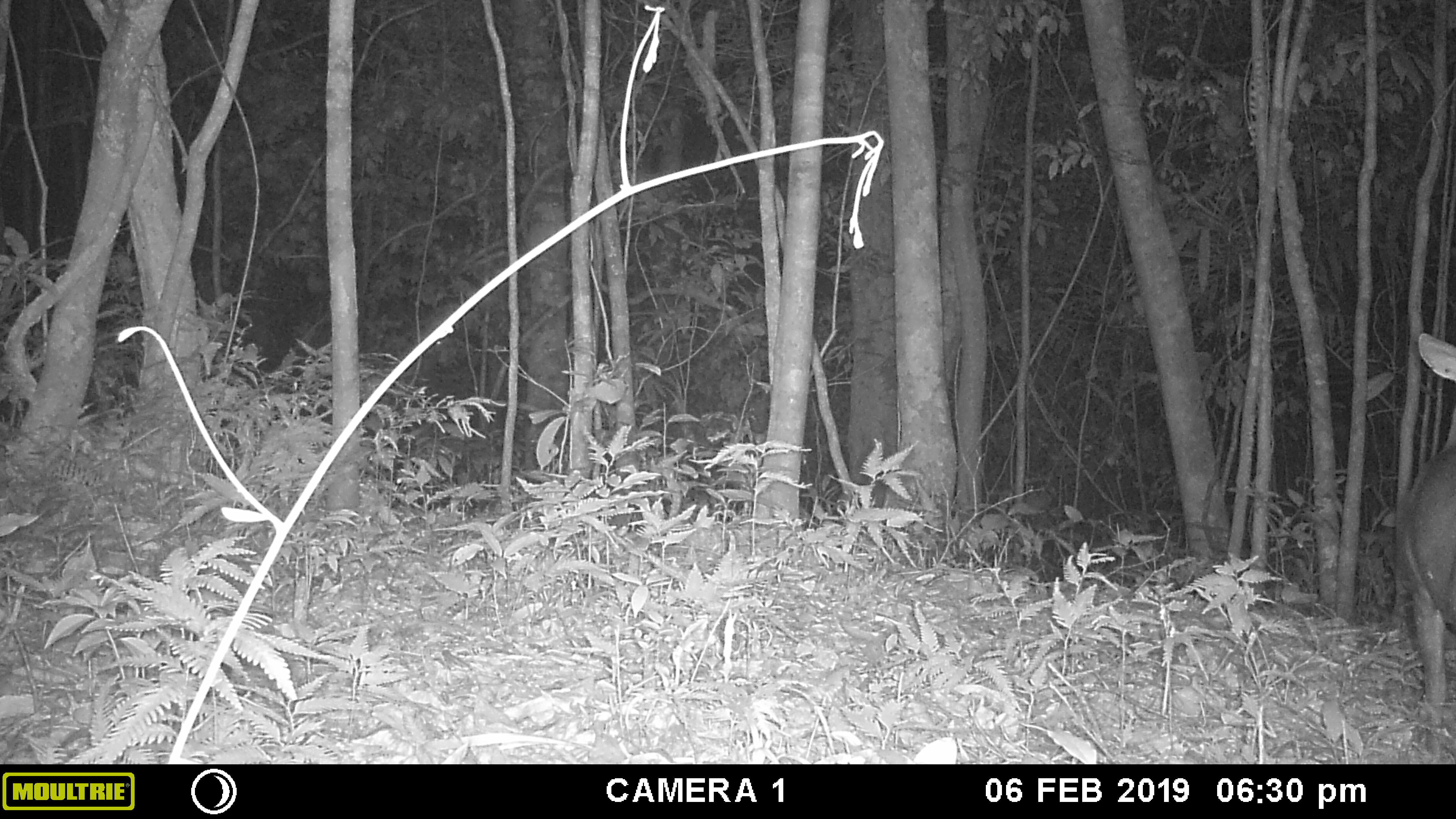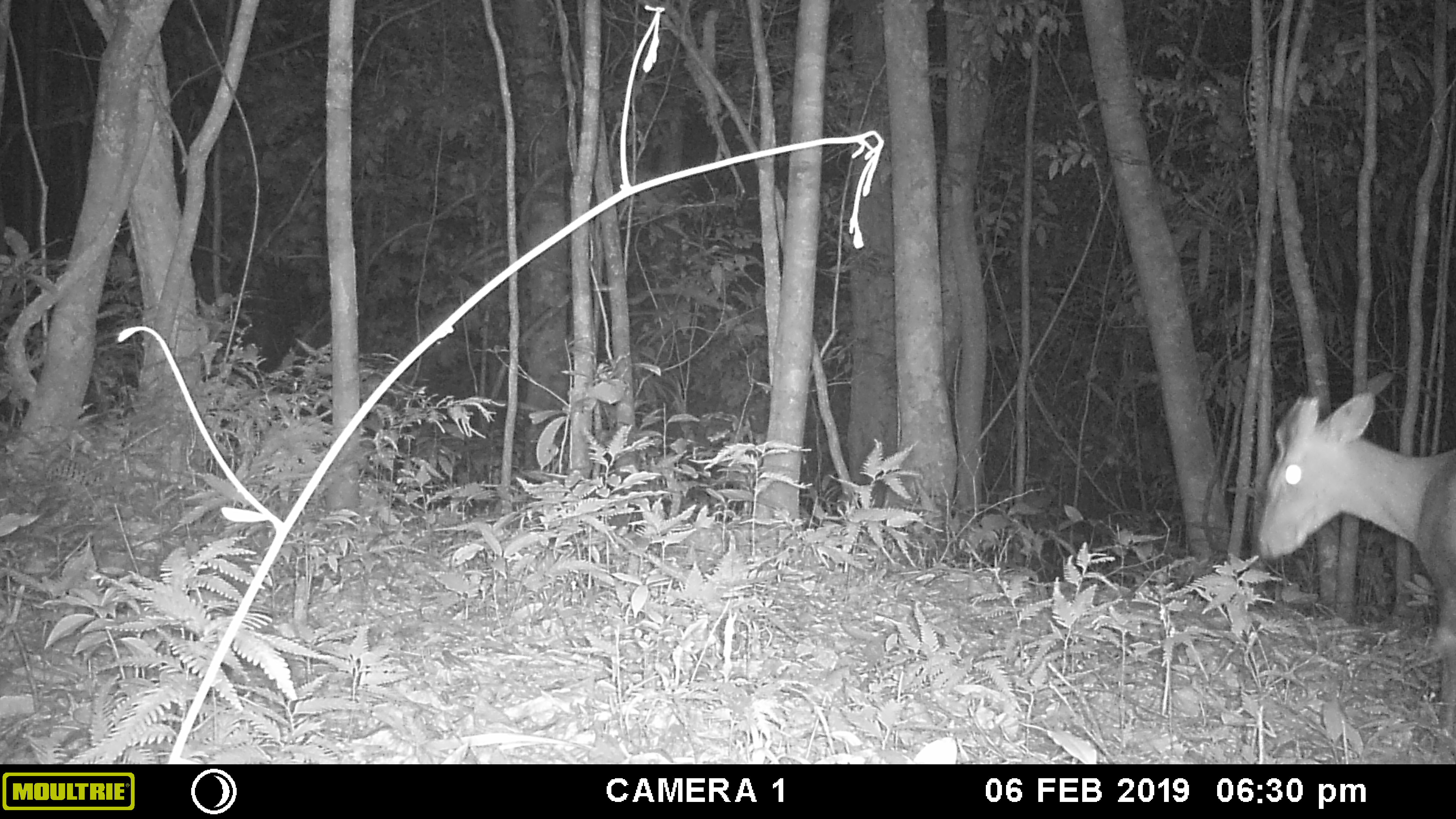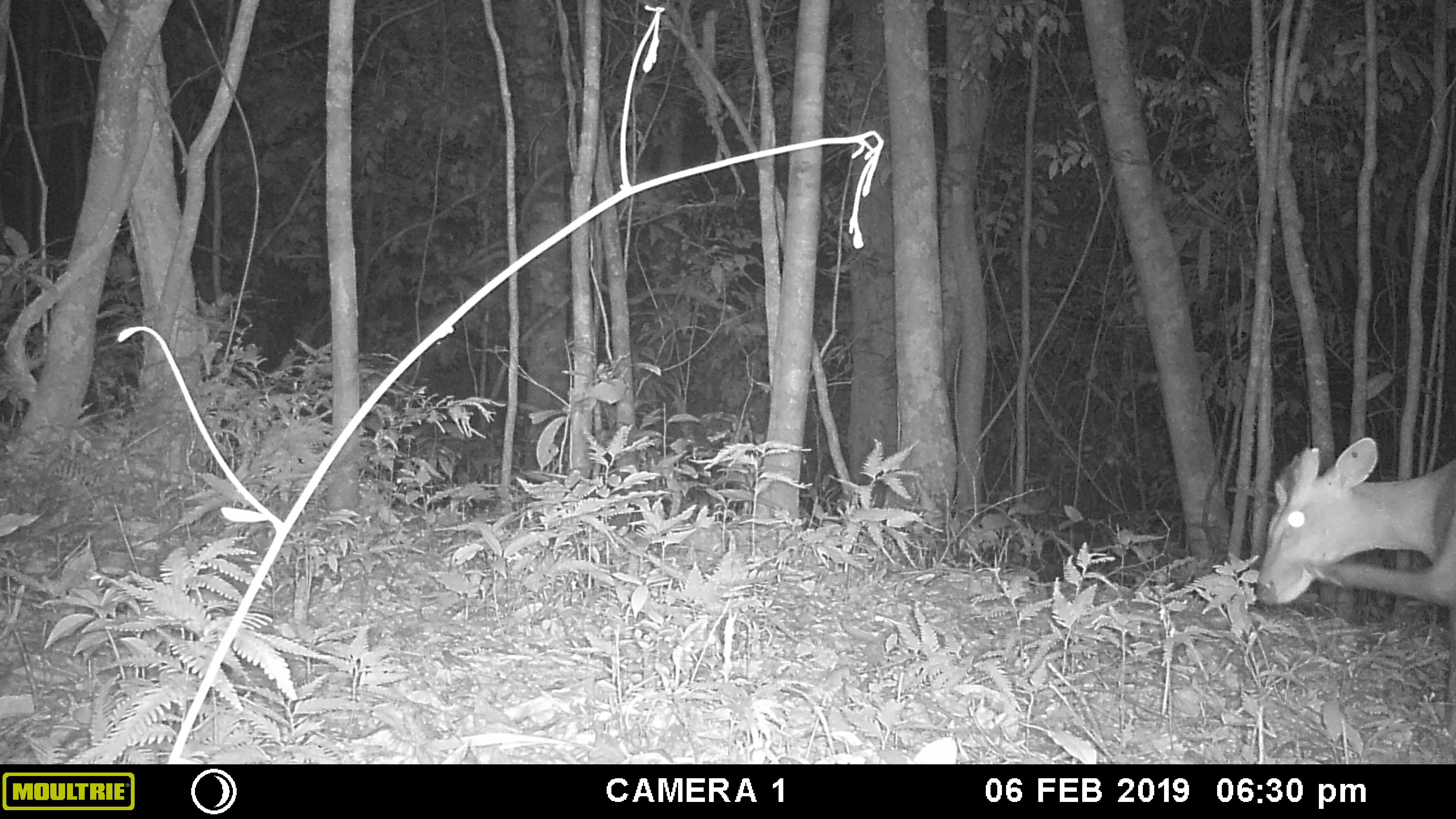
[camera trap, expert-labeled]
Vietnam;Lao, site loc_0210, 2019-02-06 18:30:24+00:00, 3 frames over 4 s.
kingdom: Animalia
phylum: Chordata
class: Mammalia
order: Artiodactyla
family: Cervidae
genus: Muntiacus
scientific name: Muntiacus rooseveltorum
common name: roosevelt's muntjac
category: roosevelts muntjac group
Roosevelts muntjac group (roosevelt's muntjac) (Muntiacus rooseveltorum). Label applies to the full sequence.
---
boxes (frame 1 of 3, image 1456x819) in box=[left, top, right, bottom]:
roosevelts muntjac group: box=[1394, 332, 1456, 729]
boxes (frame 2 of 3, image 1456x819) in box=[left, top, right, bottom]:
roosevelts muntjac group: box=[1254, 389, 1456, 739]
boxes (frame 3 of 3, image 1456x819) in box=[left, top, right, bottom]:
roosevelts muntjac group: box=[1256, 436, 1456, 745]